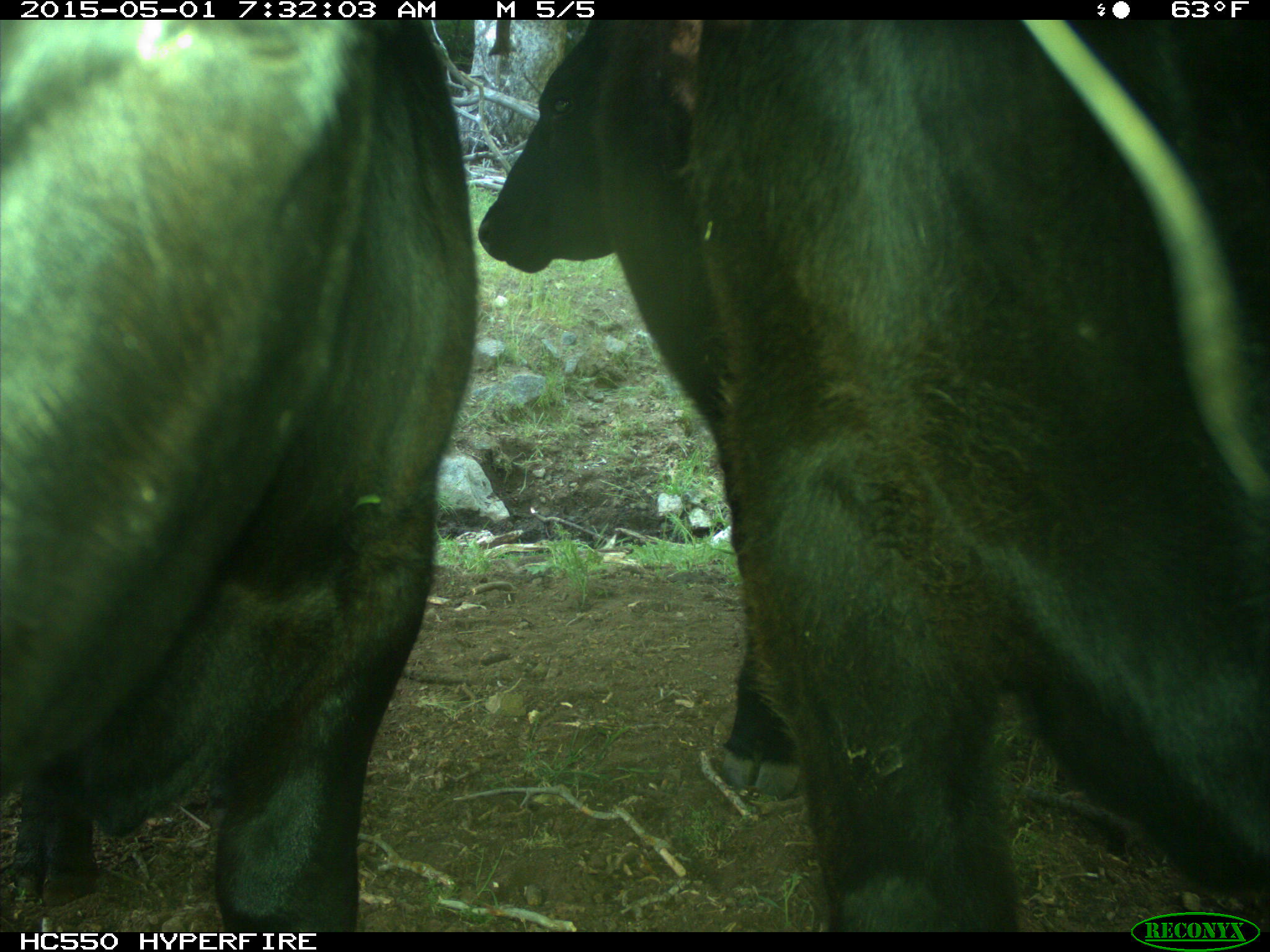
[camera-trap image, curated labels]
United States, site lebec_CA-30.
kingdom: Animalia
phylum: Chordata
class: Mammalia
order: Artiodactyla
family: Bovidae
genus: Bos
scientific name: Bos taurus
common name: domestic cow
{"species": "Bos taurus (domestic cow)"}